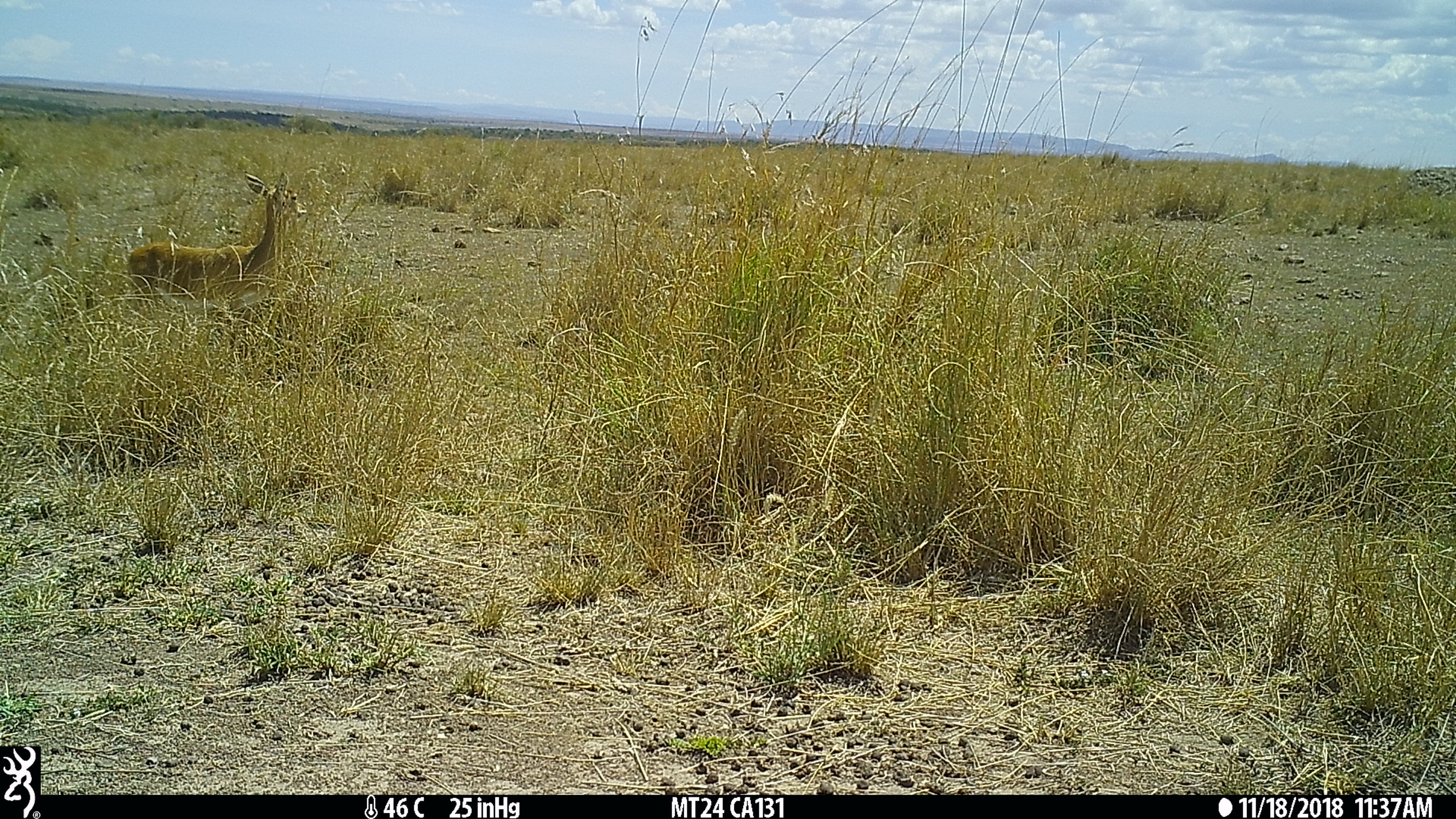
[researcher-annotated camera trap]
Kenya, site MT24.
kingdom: Animalia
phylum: Chordata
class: Mammalia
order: Artiodactyla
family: Bovidae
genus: Aepyceros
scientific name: Aepyceros melampus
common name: impala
Impala (Aepyceros melampus).